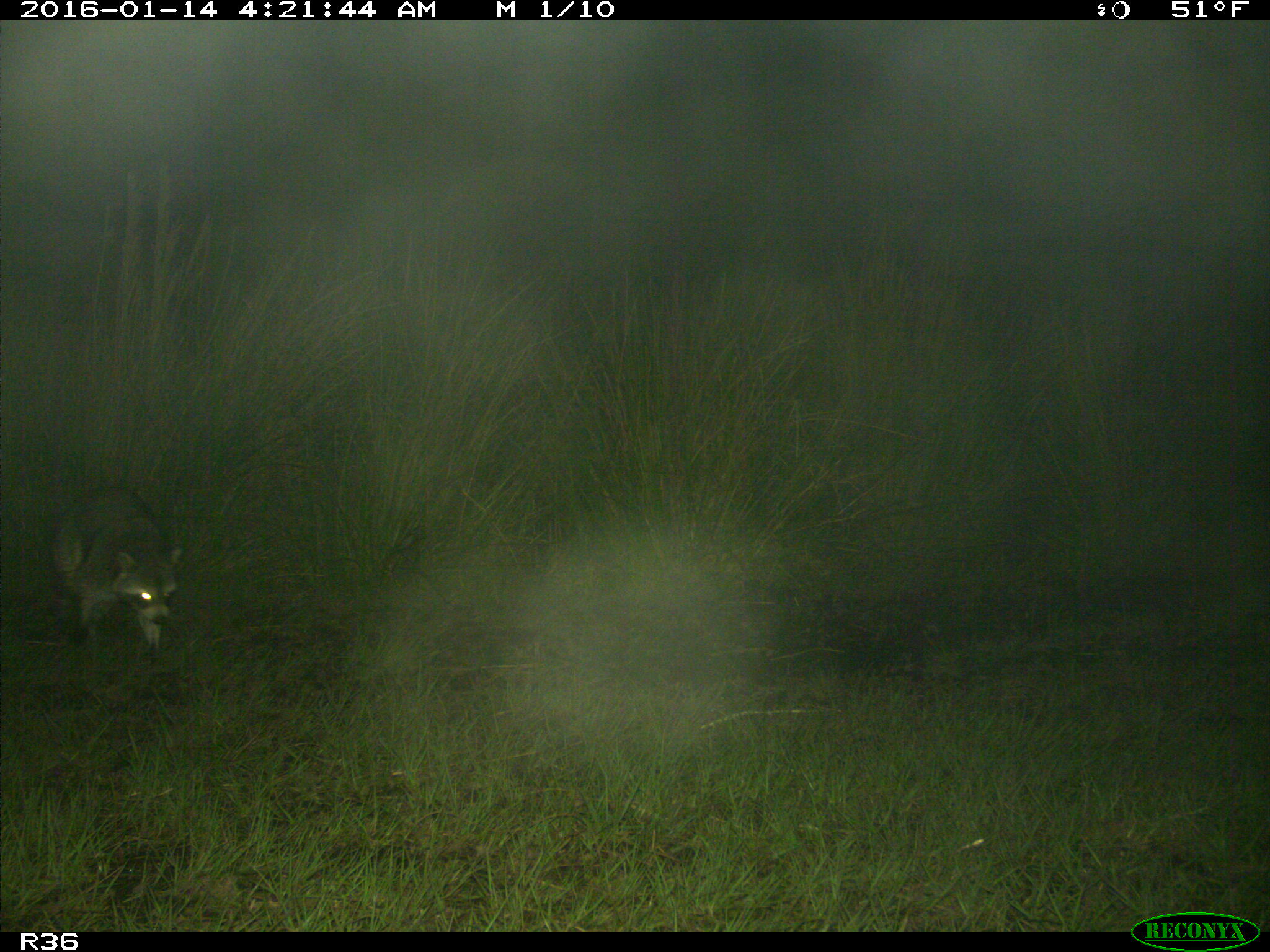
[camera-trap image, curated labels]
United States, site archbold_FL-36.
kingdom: Animalia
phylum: Chordata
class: Mammalia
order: Carnivora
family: Procyonidae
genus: Procyon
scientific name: Procyon lotor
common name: common raccoon